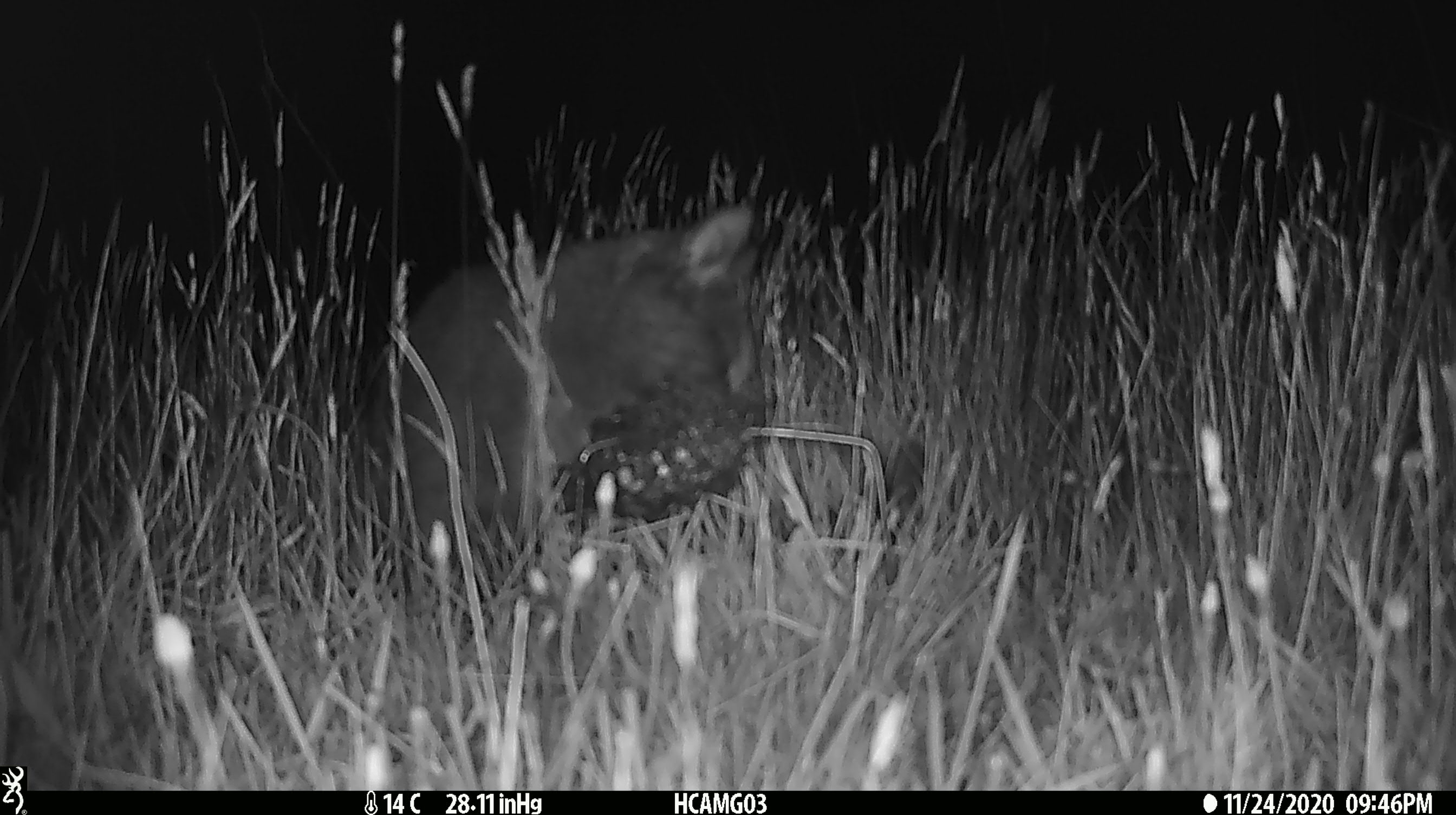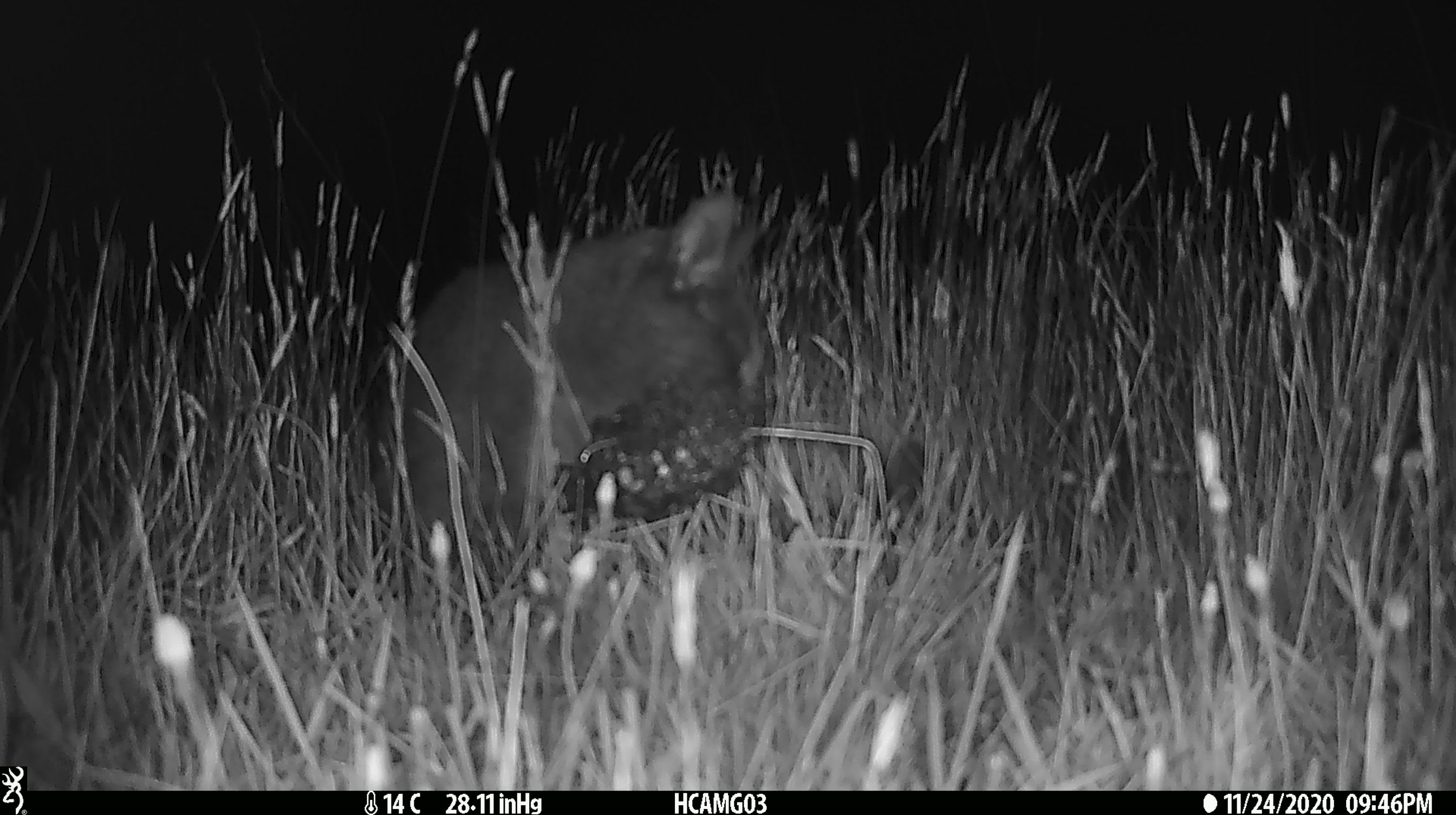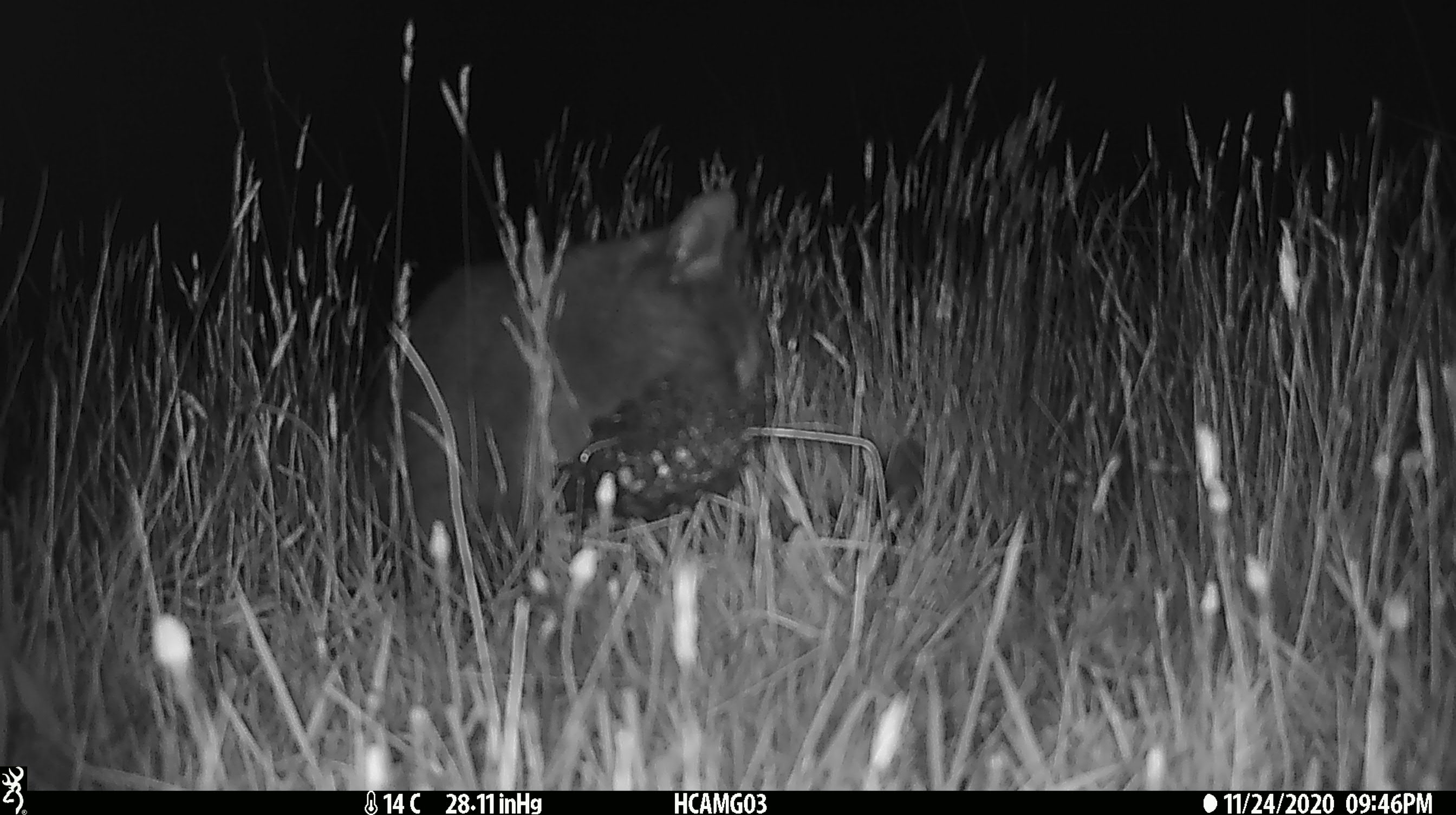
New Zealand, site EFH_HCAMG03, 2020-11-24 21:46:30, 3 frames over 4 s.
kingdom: Animalia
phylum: Chordata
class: Mammalia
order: Carnivora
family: Felidae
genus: Felis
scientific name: Felis catus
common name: domestic cat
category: cat